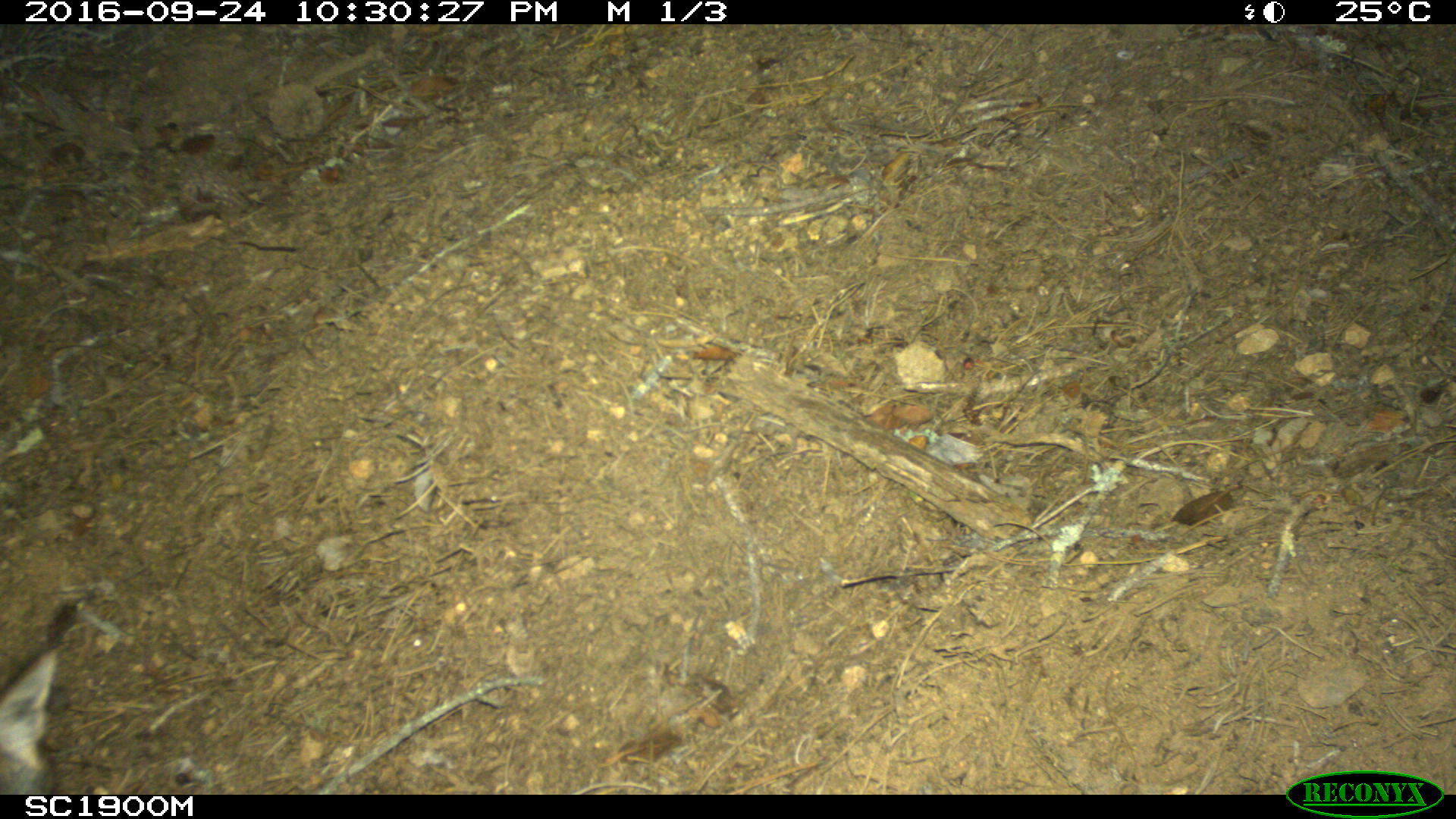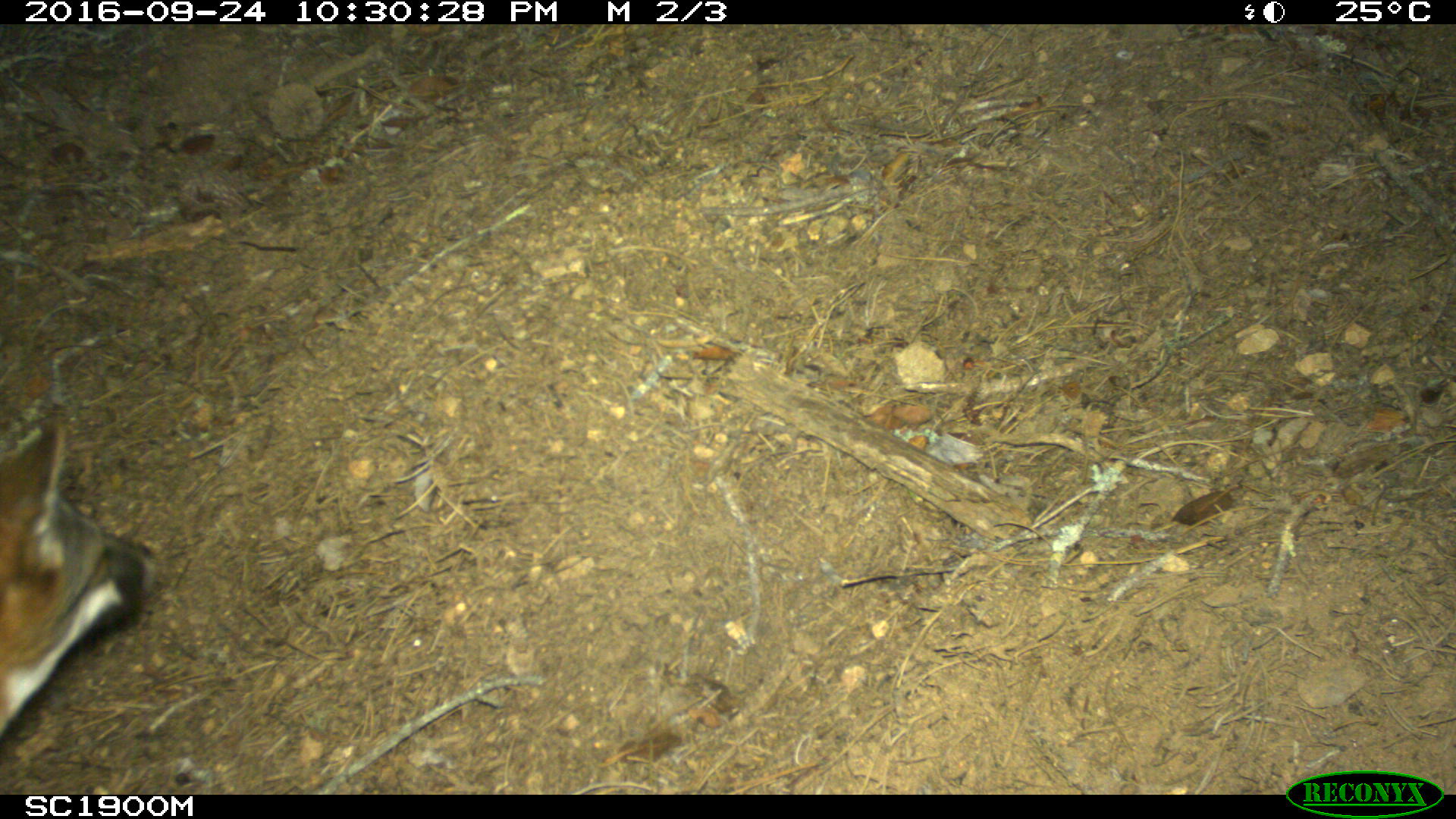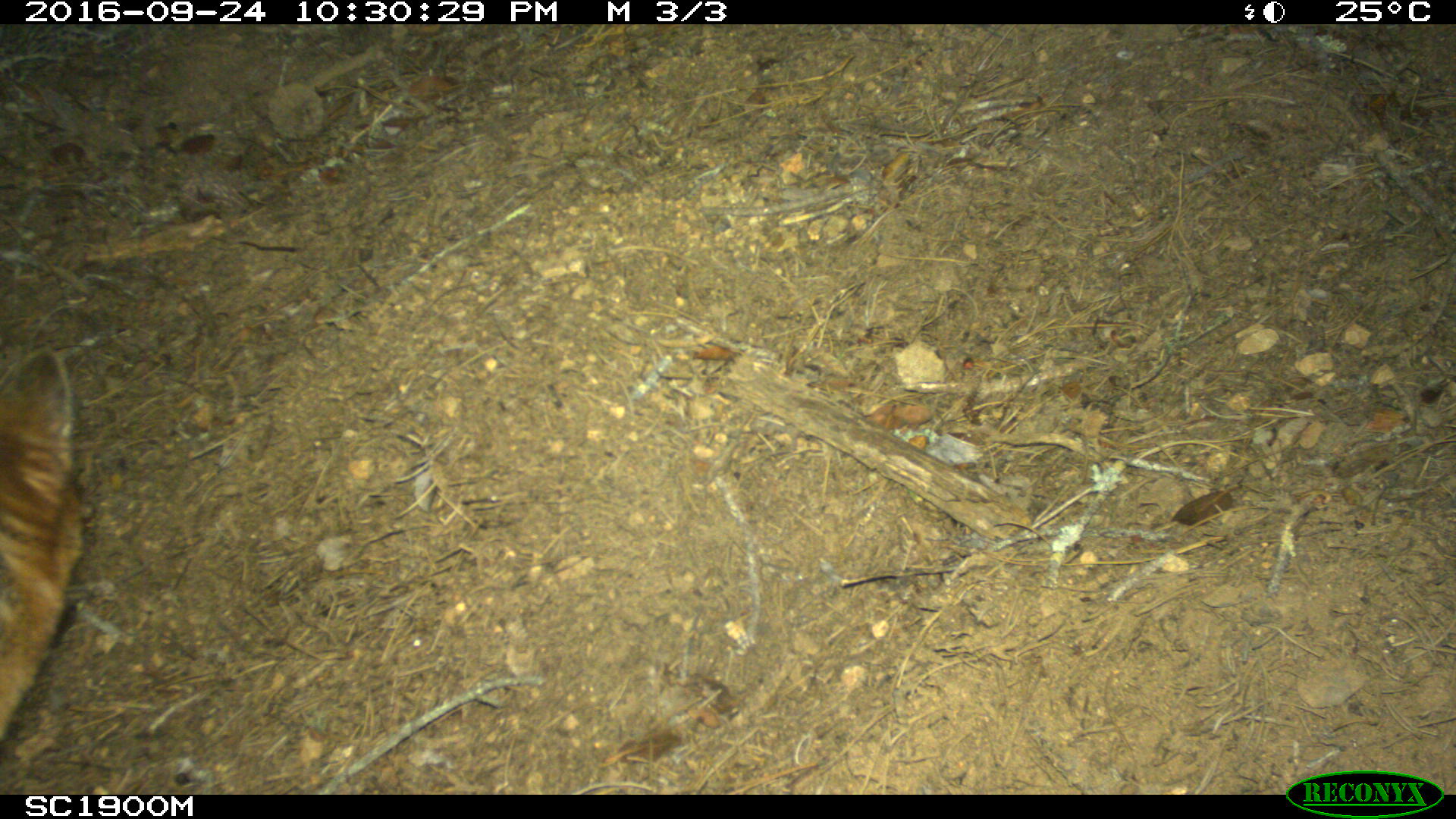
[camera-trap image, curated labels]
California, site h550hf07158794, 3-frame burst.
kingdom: Animalia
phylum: Chordata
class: Mammalia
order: Carnivora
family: Canidae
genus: Urocyon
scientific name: Urocyon littoralis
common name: island fox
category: fox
Fox (island fox) (Urocyon littoralis).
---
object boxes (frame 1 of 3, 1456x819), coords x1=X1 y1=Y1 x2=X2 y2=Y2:
fox: x1=0 y1=648 x2=58 y2=794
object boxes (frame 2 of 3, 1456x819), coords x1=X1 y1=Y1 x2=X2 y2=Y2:
fox: x1=0 y1=401 x2=155 y2=739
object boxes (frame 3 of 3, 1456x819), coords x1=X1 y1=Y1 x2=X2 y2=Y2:
fox: x1=0 y1=348 x2=100 y2=748